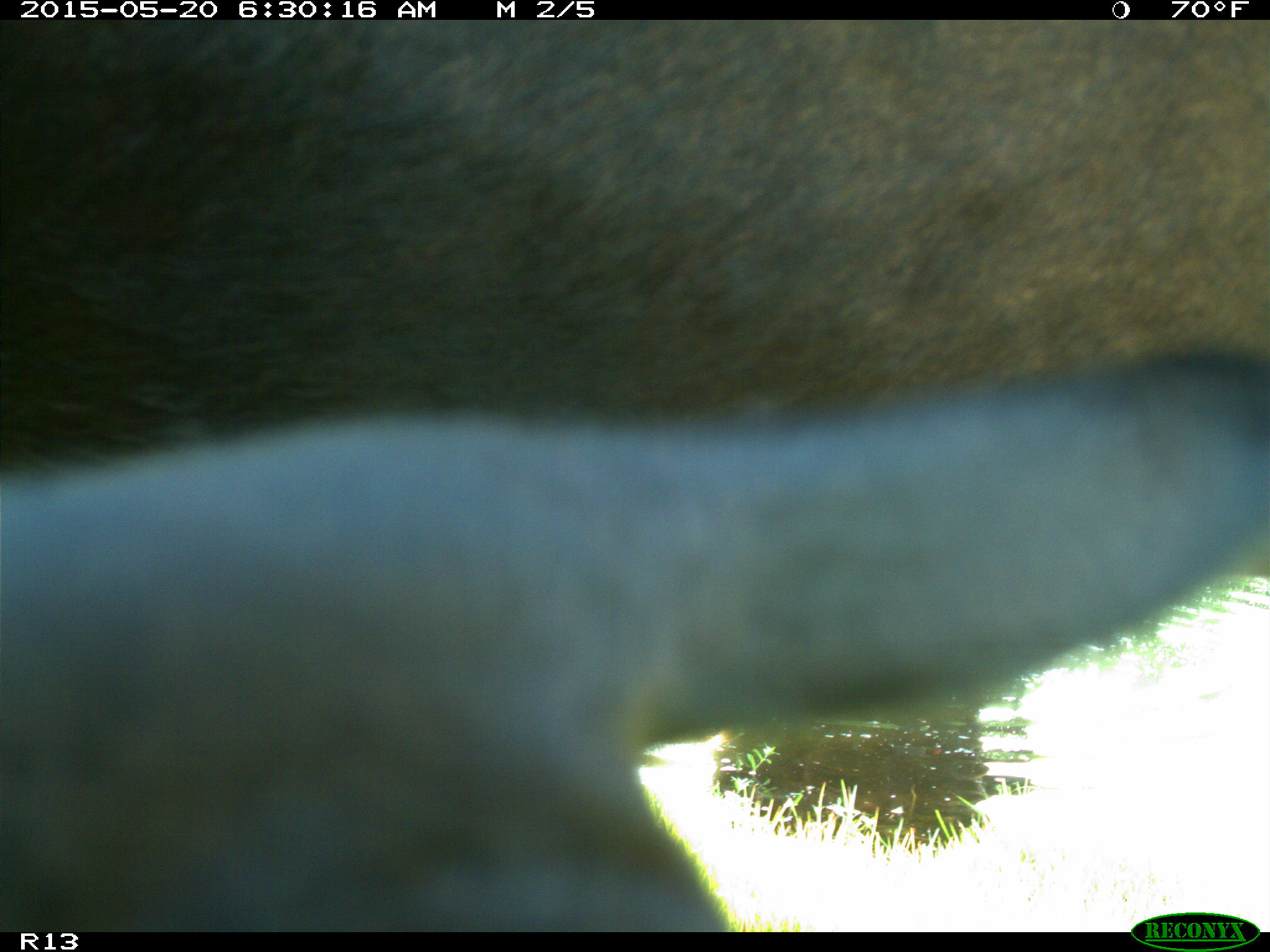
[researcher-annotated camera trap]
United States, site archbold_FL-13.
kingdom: Animalia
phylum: Chordata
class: Mammalia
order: Artiodactyla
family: Bovidae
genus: Bos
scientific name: Bos taurus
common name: domestic cow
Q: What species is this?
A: Bos taurus (domestic cow).